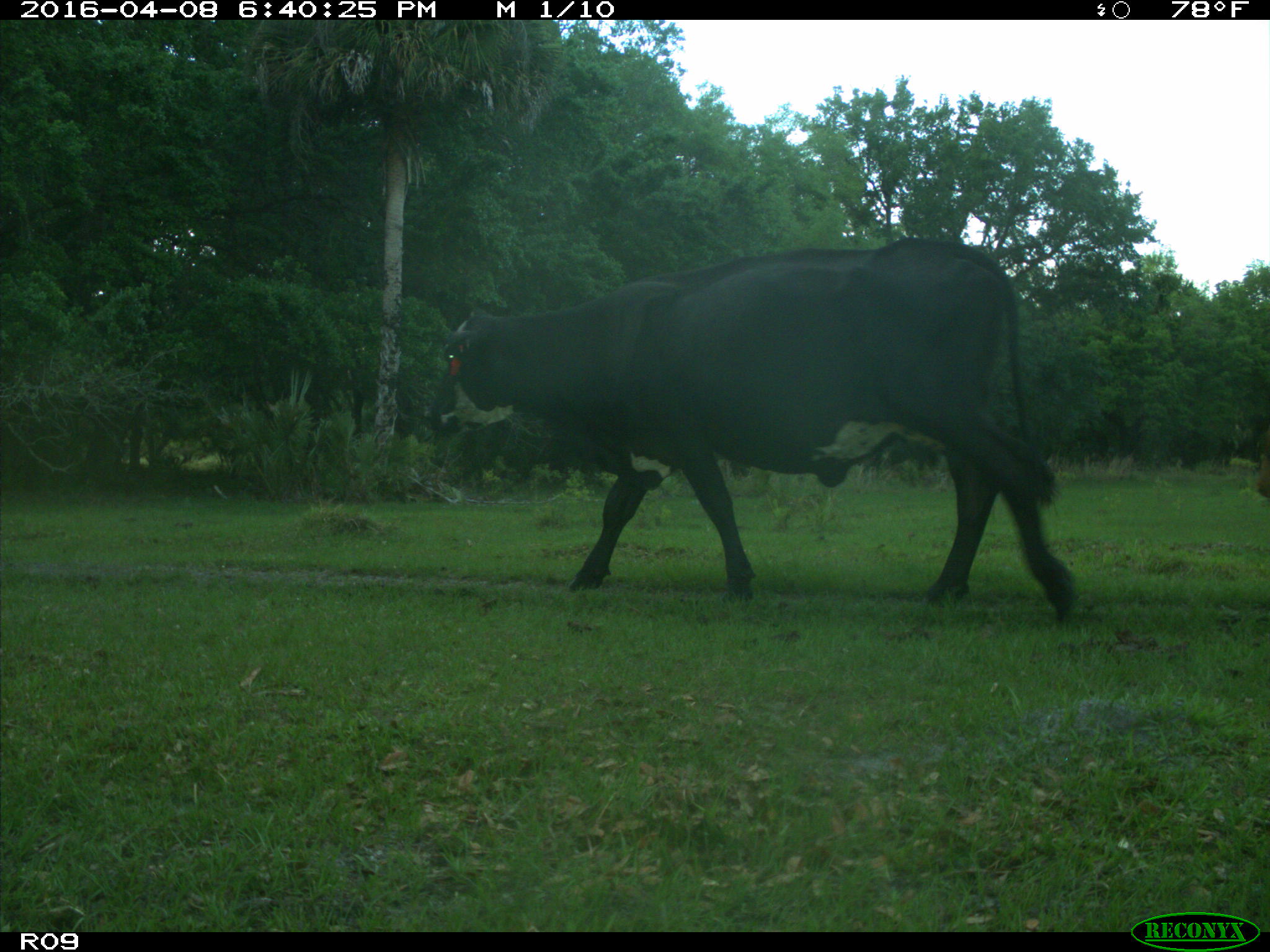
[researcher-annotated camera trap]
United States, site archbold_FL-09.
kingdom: Animalia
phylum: Chordata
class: Mammalia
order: Artiodactyla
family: Bovidae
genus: Bos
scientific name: Bos taurus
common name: domestic cow